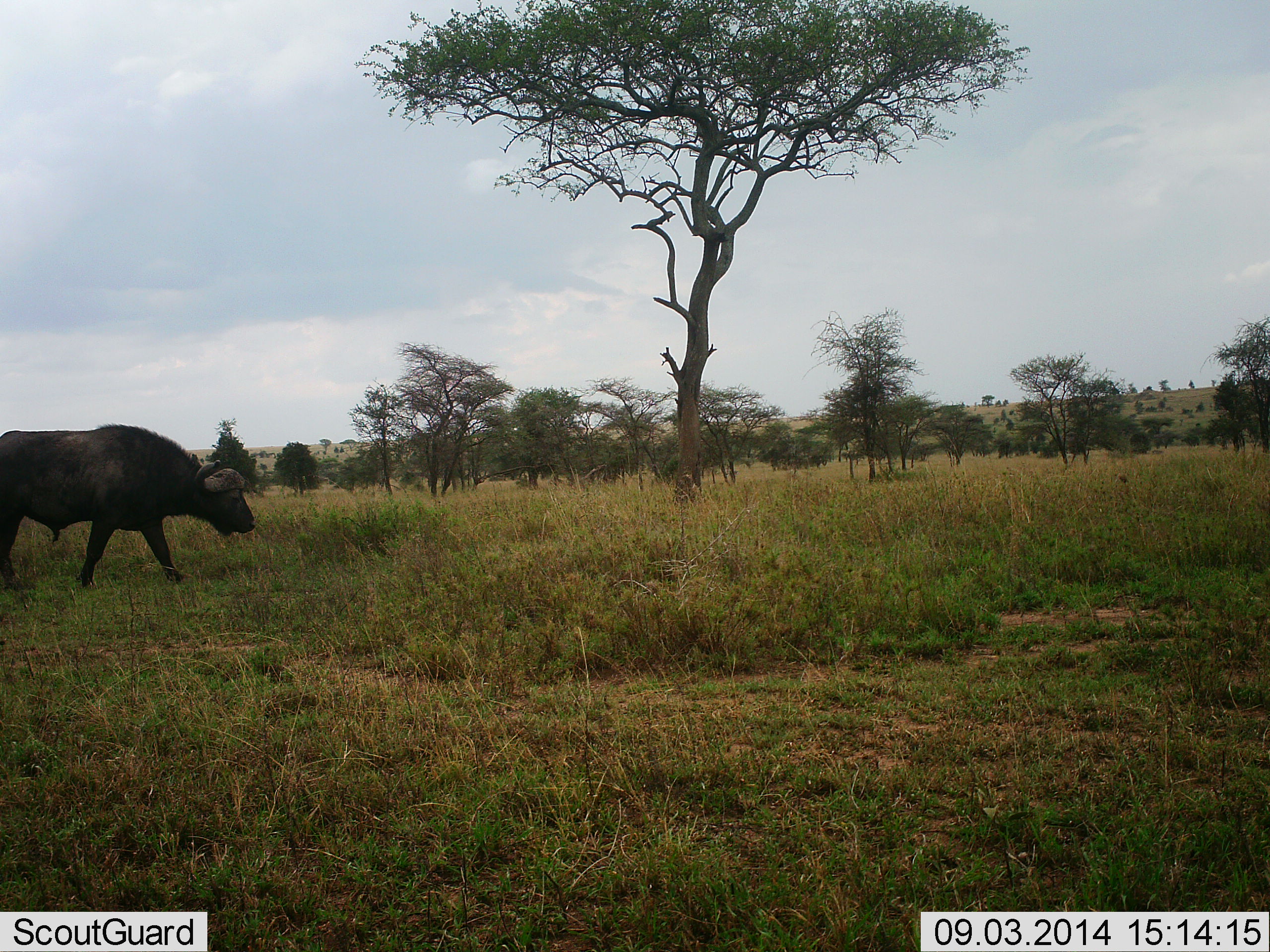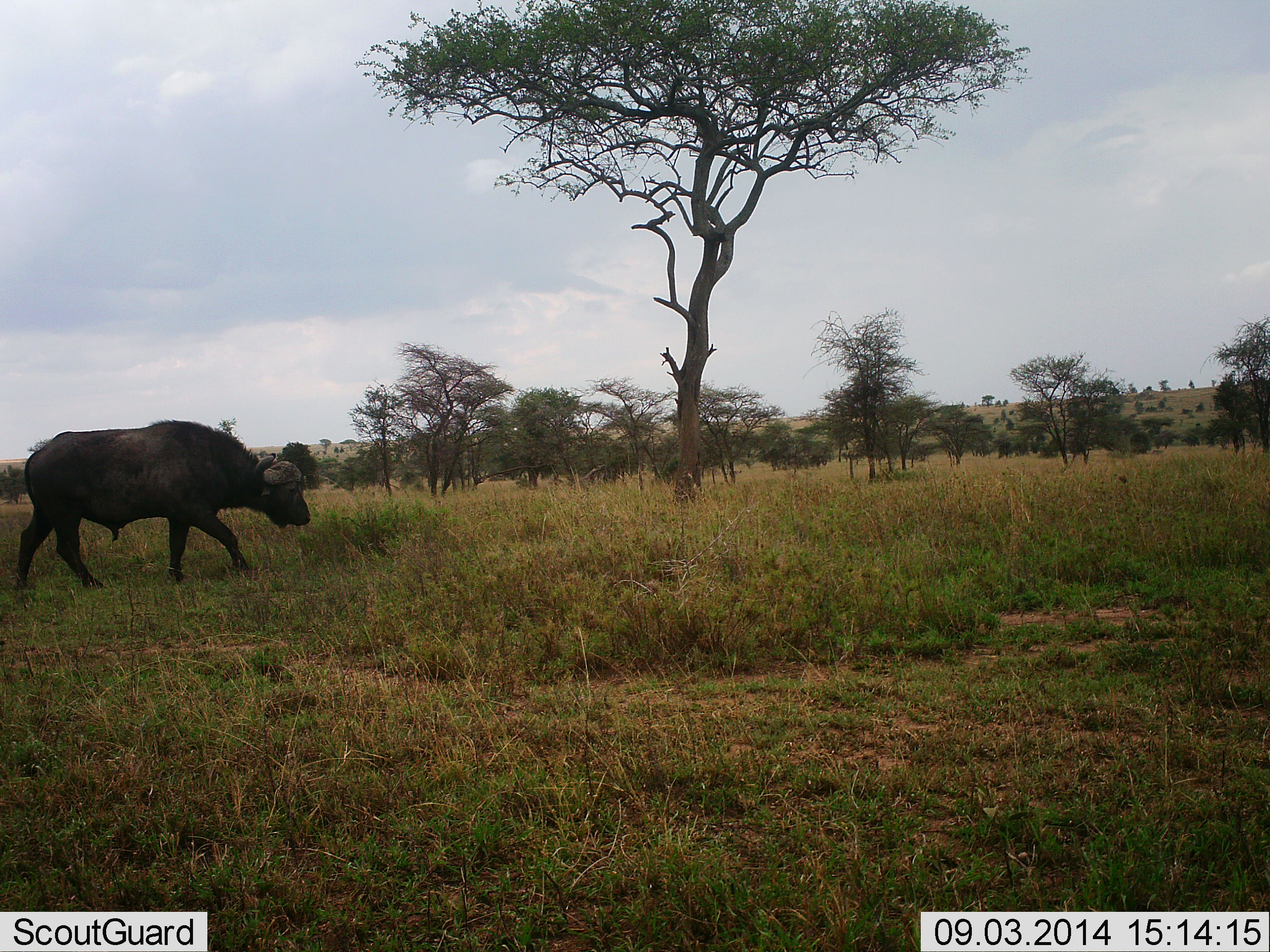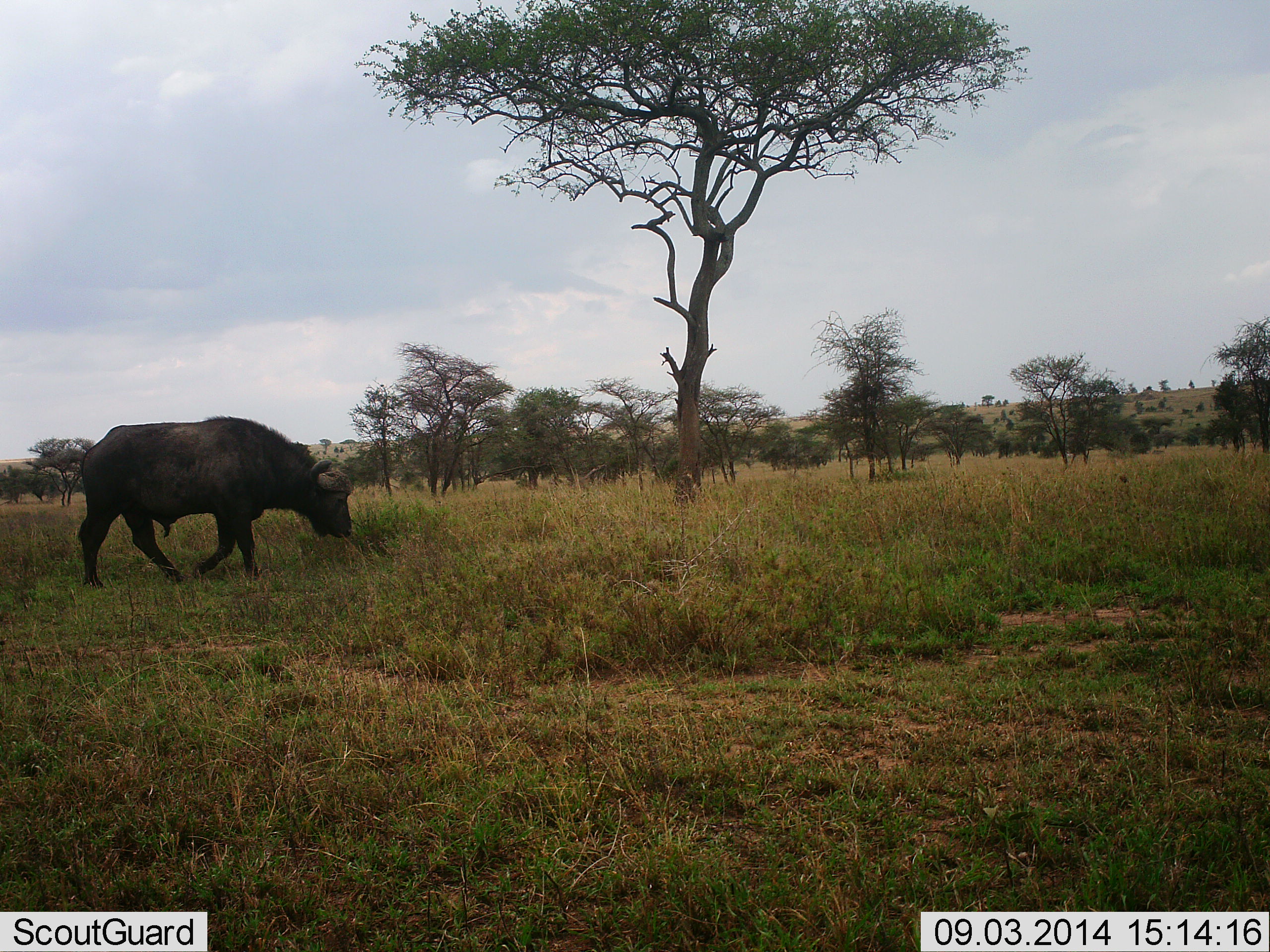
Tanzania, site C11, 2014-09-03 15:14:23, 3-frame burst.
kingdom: Animalia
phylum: Chordata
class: Mammalia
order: Artiodactyla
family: Bovidae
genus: Syncerus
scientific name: Syncerus caffer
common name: cape buffalo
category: buffalo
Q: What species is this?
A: Buffalo (cape buffalo) (Syncerus caffer).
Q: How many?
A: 1.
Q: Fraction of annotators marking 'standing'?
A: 0%.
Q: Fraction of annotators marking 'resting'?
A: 0%.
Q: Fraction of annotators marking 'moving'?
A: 90%.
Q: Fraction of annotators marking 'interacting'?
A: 0%.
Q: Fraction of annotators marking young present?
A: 0%.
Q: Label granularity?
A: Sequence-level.